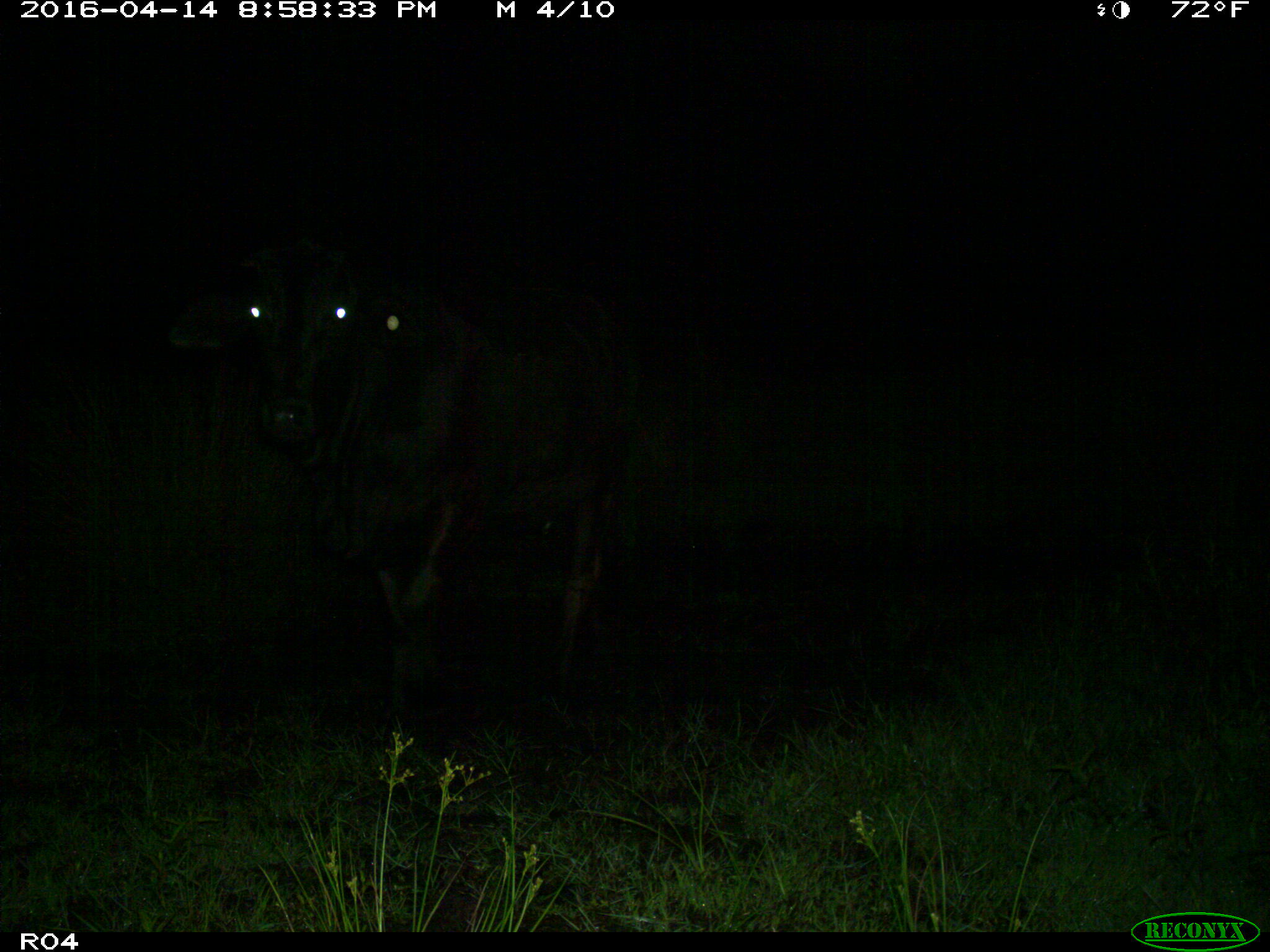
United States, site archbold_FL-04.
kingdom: Animalia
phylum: Chordata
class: Mammalia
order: Artiodactyla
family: Bovidae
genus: Bos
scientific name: Bos taurus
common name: domestic cow